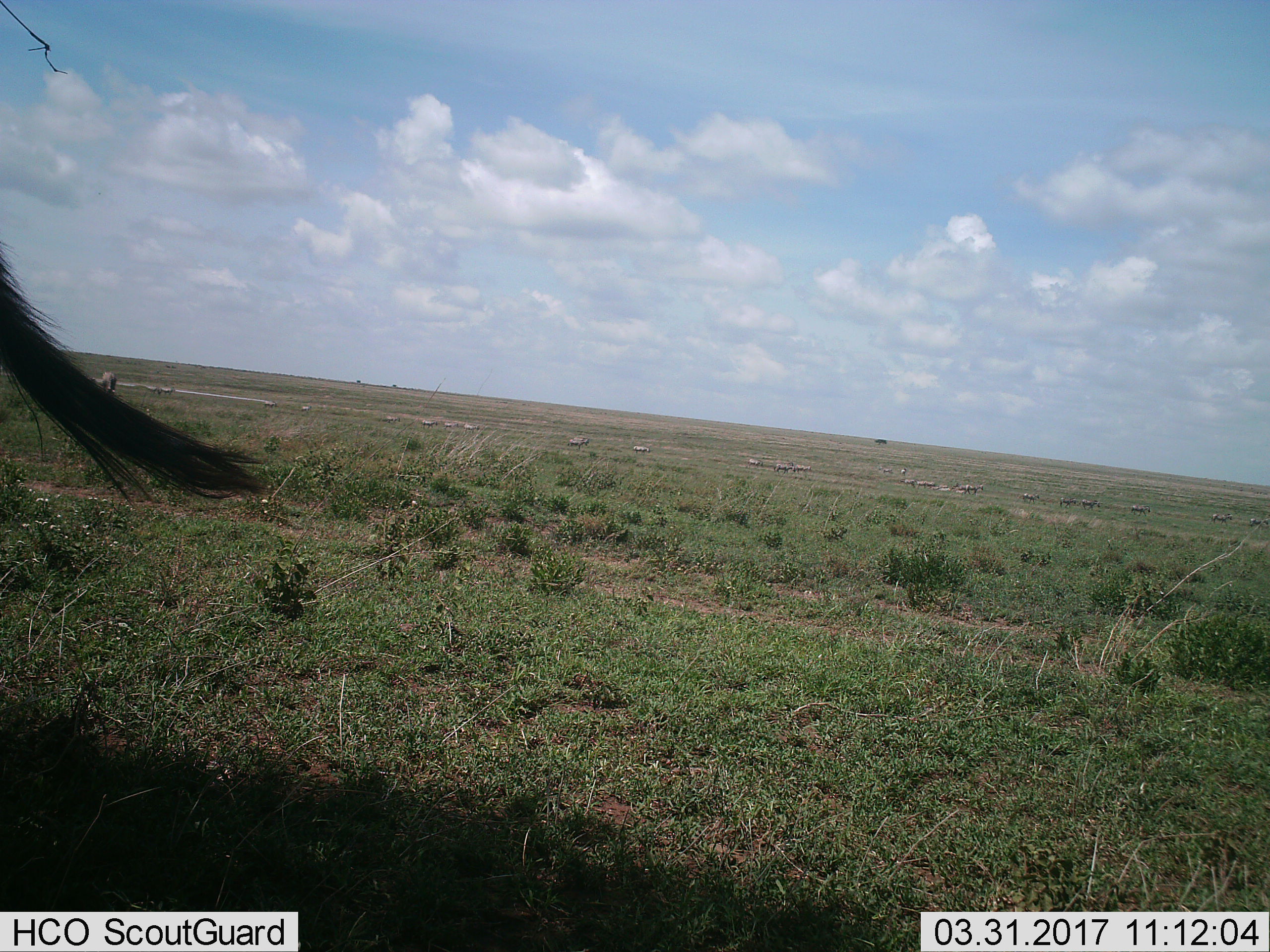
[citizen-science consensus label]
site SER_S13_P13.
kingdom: Animalia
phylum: Chordata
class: Mammalia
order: Perissodactyla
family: Equidae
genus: Equus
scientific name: Equus quagga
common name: plains zebra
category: zebraplains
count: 11-50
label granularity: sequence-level